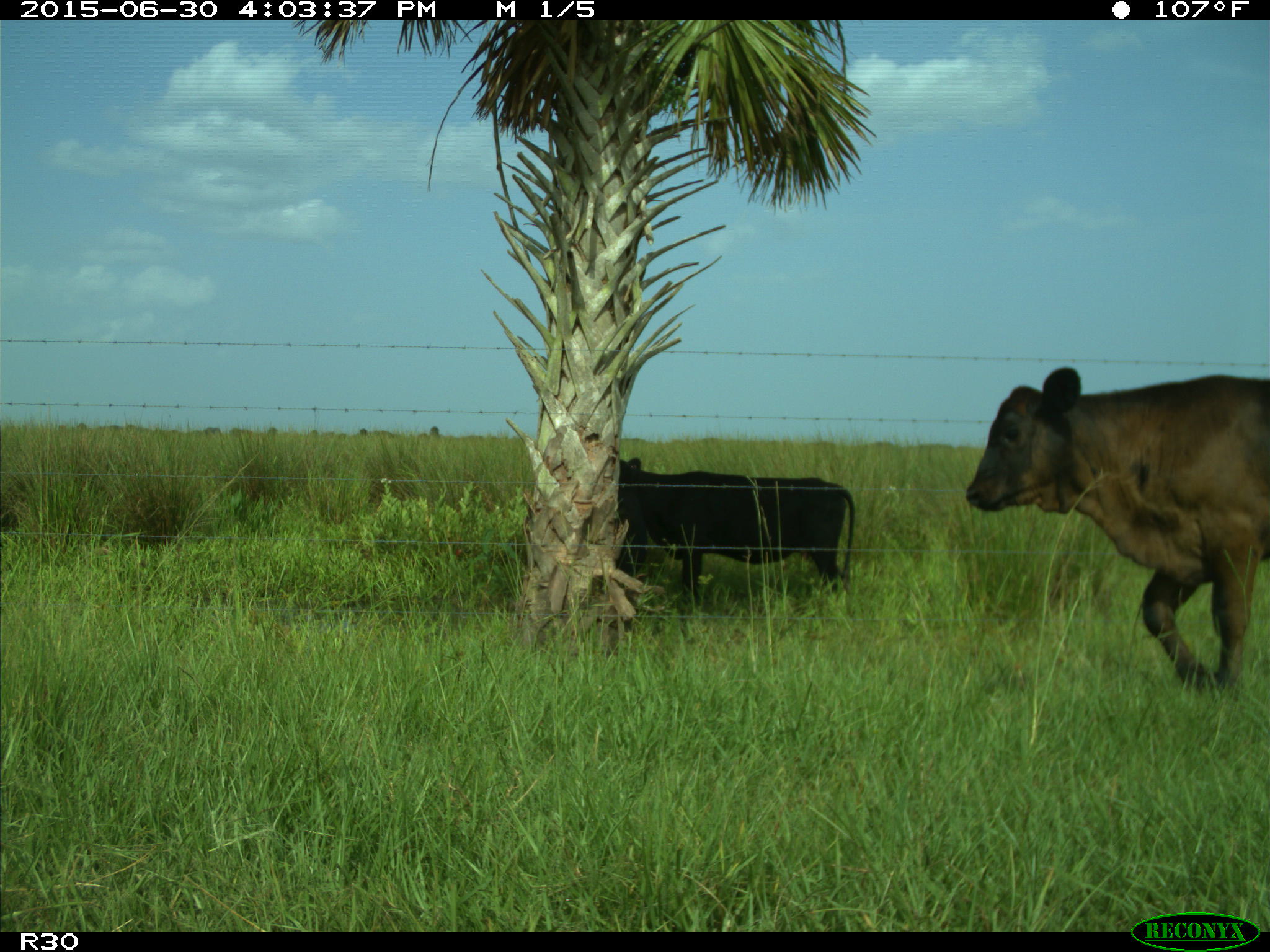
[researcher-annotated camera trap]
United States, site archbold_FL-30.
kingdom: Animalia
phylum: Chordata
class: Mammalia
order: Artiodactyla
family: Bovidae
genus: Bos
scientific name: Bos taurus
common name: domestic cow